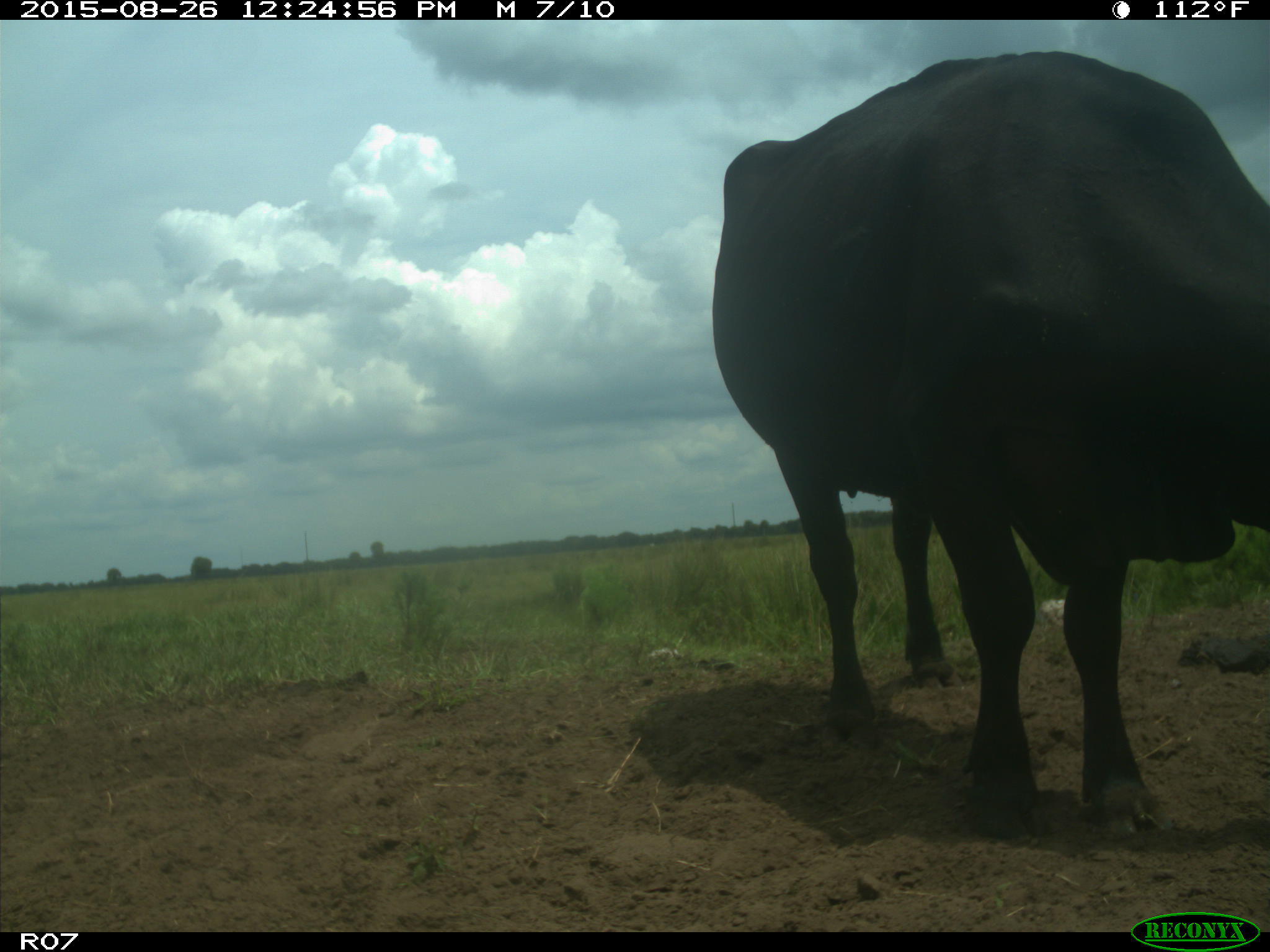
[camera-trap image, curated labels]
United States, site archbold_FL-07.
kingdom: Animalia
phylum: Chordata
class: Mammalia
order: Artiodactyla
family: Bovidae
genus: Bos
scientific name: Bos taurus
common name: domestic cow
Bos taurus (domestic cow).